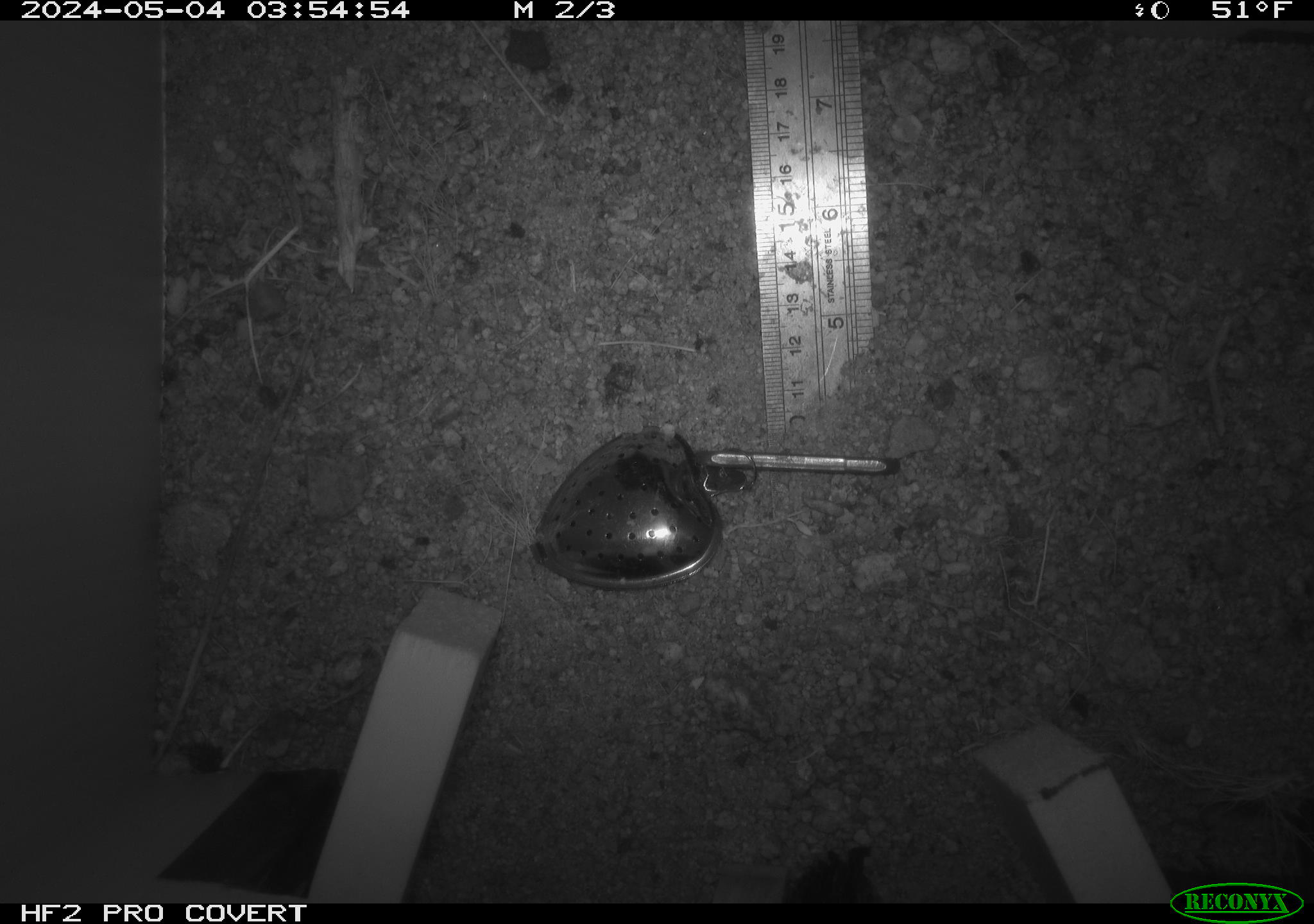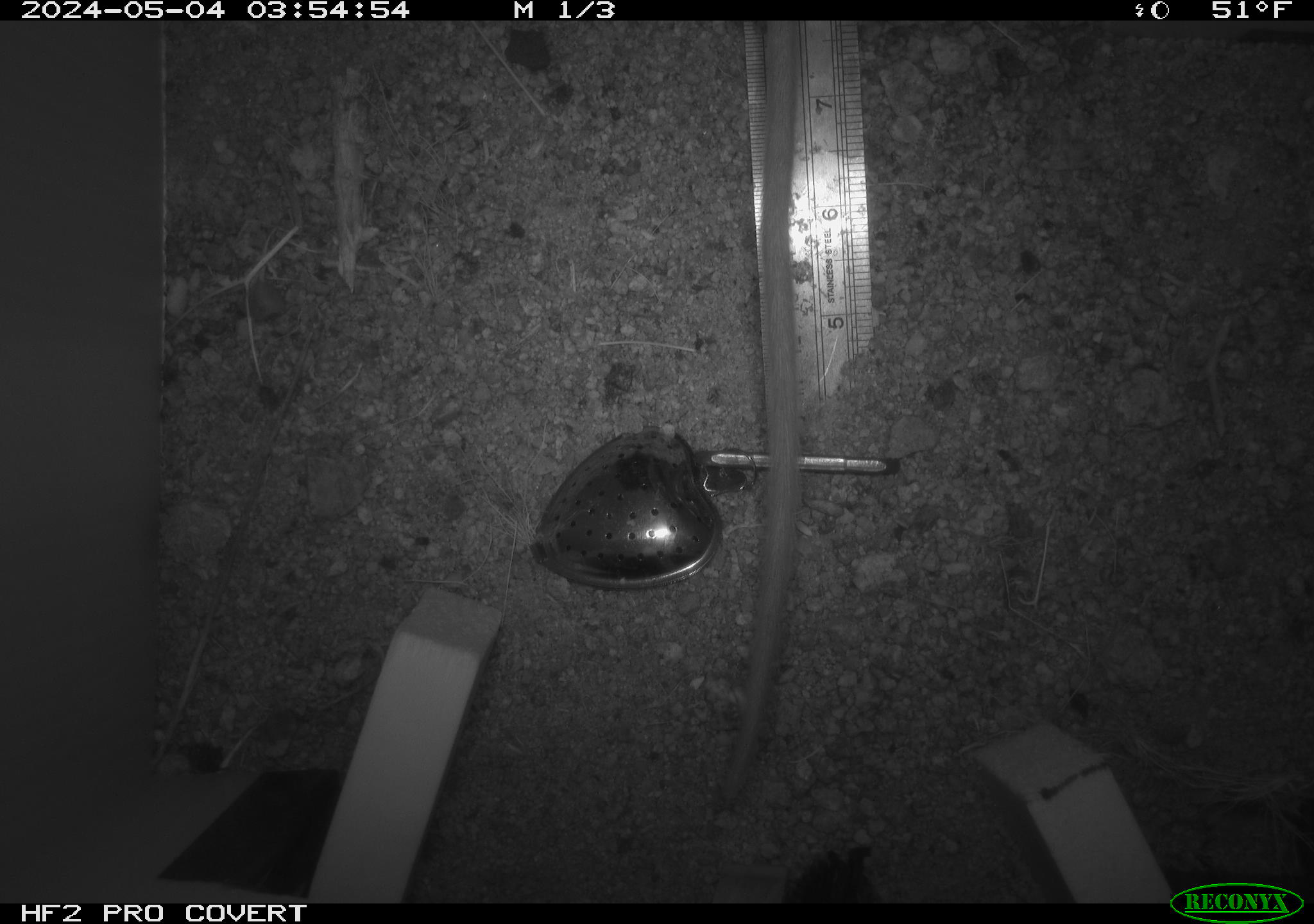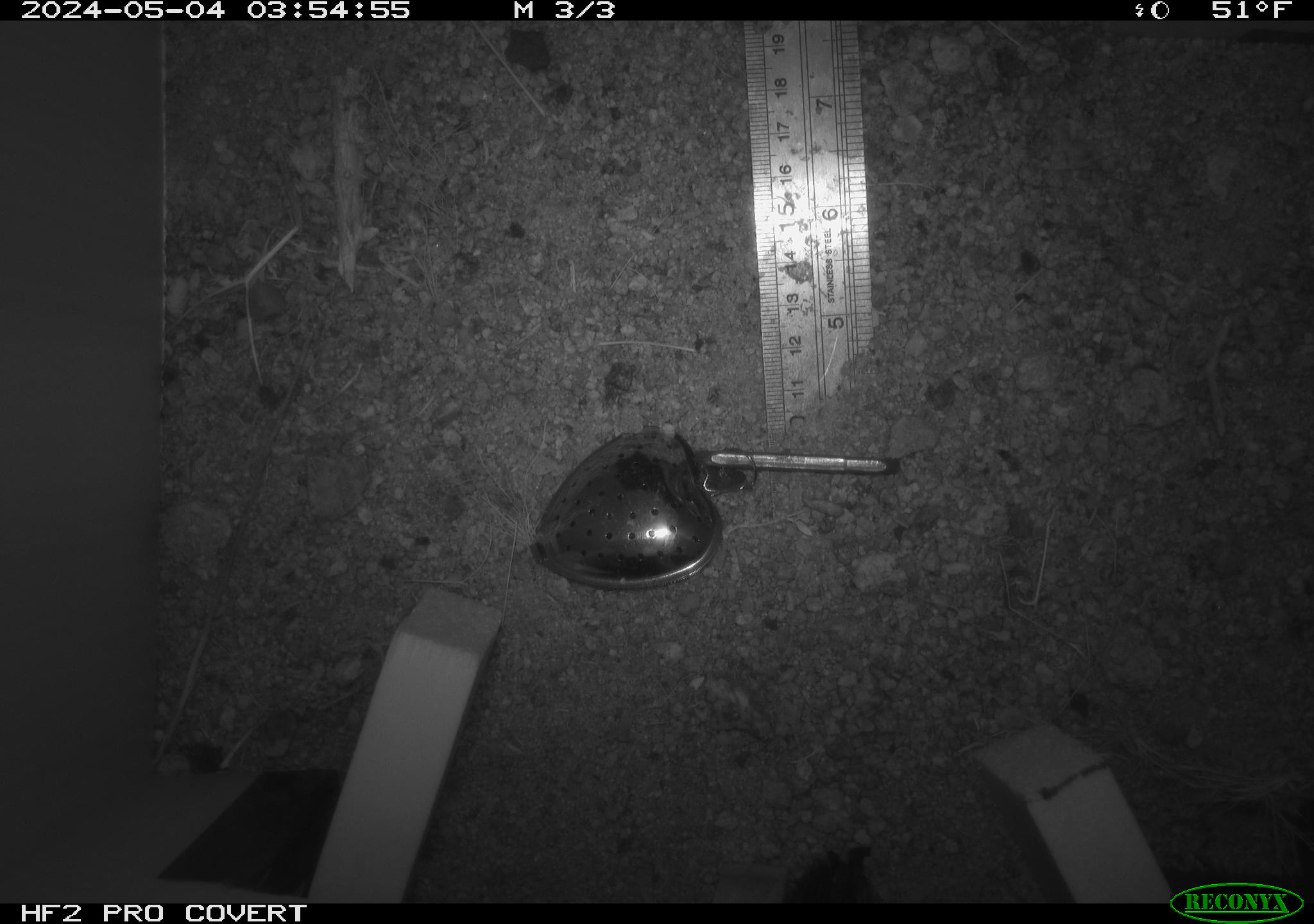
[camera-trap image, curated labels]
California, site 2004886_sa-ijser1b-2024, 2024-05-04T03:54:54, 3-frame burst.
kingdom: Animalia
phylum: Chordata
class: Mammalia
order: Rodentia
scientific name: Rodentia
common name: woodrat or rat or mouse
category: woodrat or rat or mouse species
Woodrat or rat or mouse species (woodrat or rat or mouse) (Rodentia).